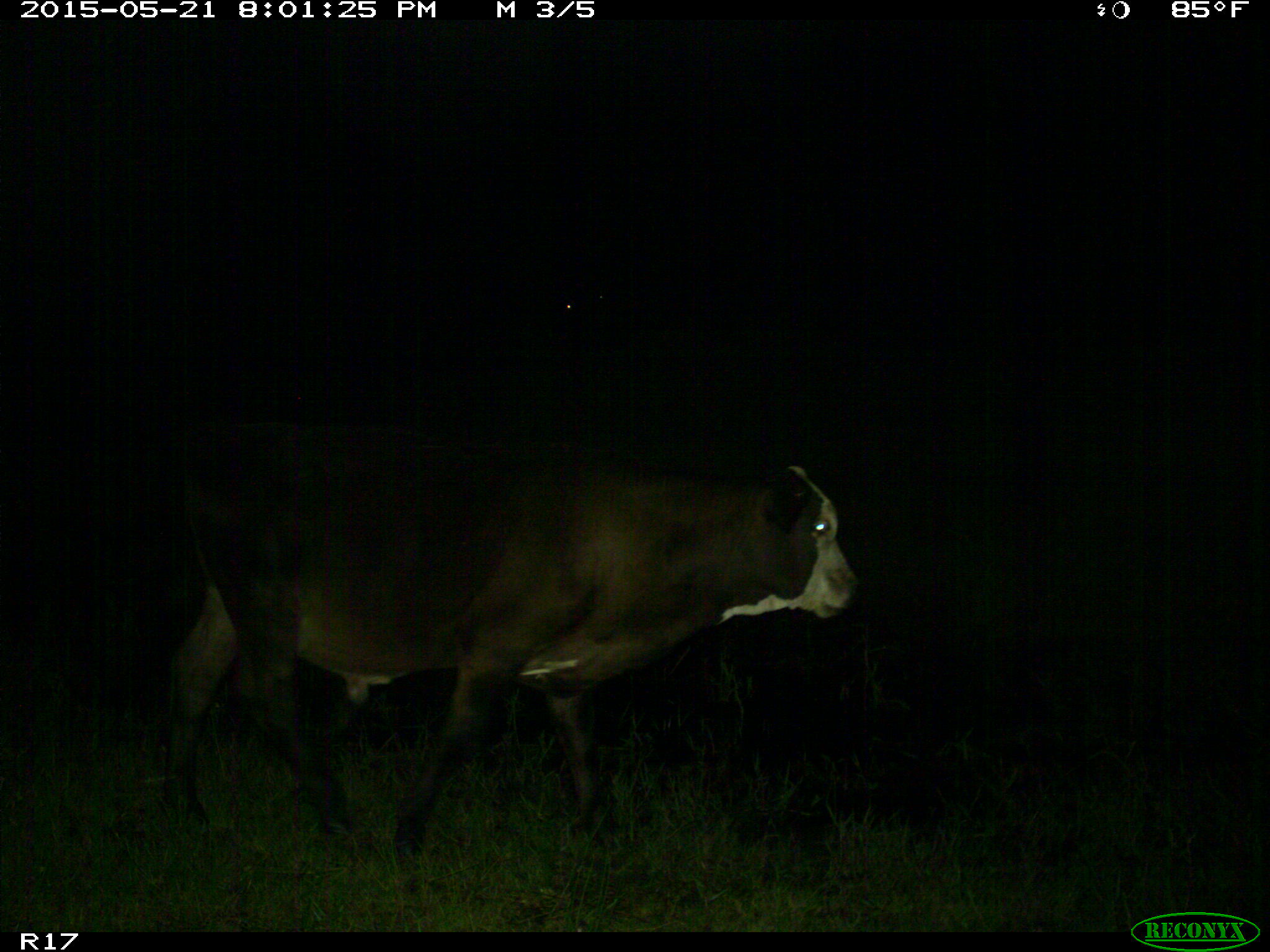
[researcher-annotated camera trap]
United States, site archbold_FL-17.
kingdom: Animalia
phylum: Chordata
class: Mammalia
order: Artiodactyla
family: Bovidae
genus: Bos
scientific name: Bos taurus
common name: domestic cow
Bos taurus (domestic cow).